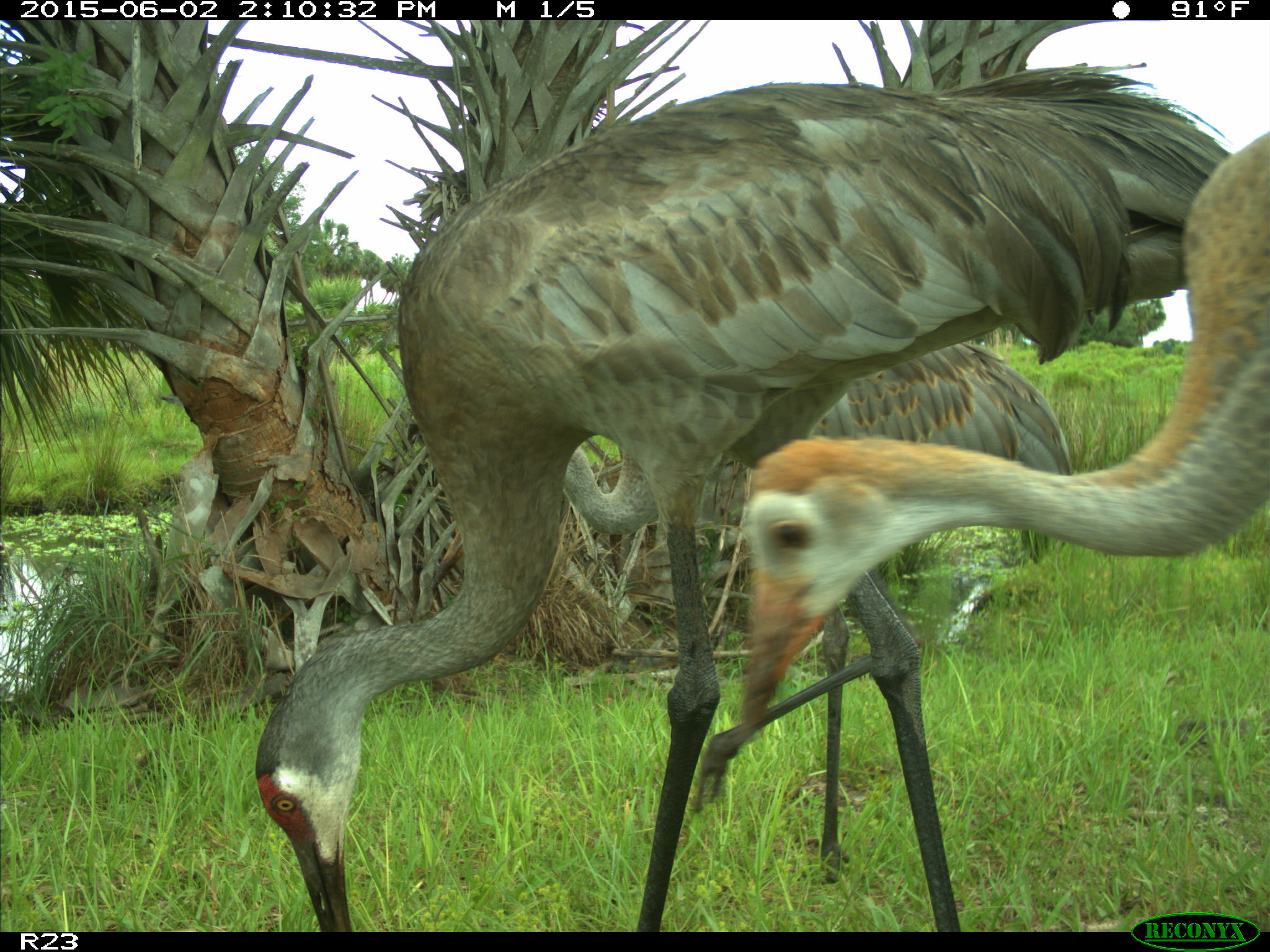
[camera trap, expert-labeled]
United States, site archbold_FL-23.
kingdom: Animalia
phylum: Chordata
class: Mammalia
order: Artiodactyla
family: Bovidae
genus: Bos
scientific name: Bos taurus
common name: domestic cow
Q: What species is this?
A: Bos taurus (domestic cow).